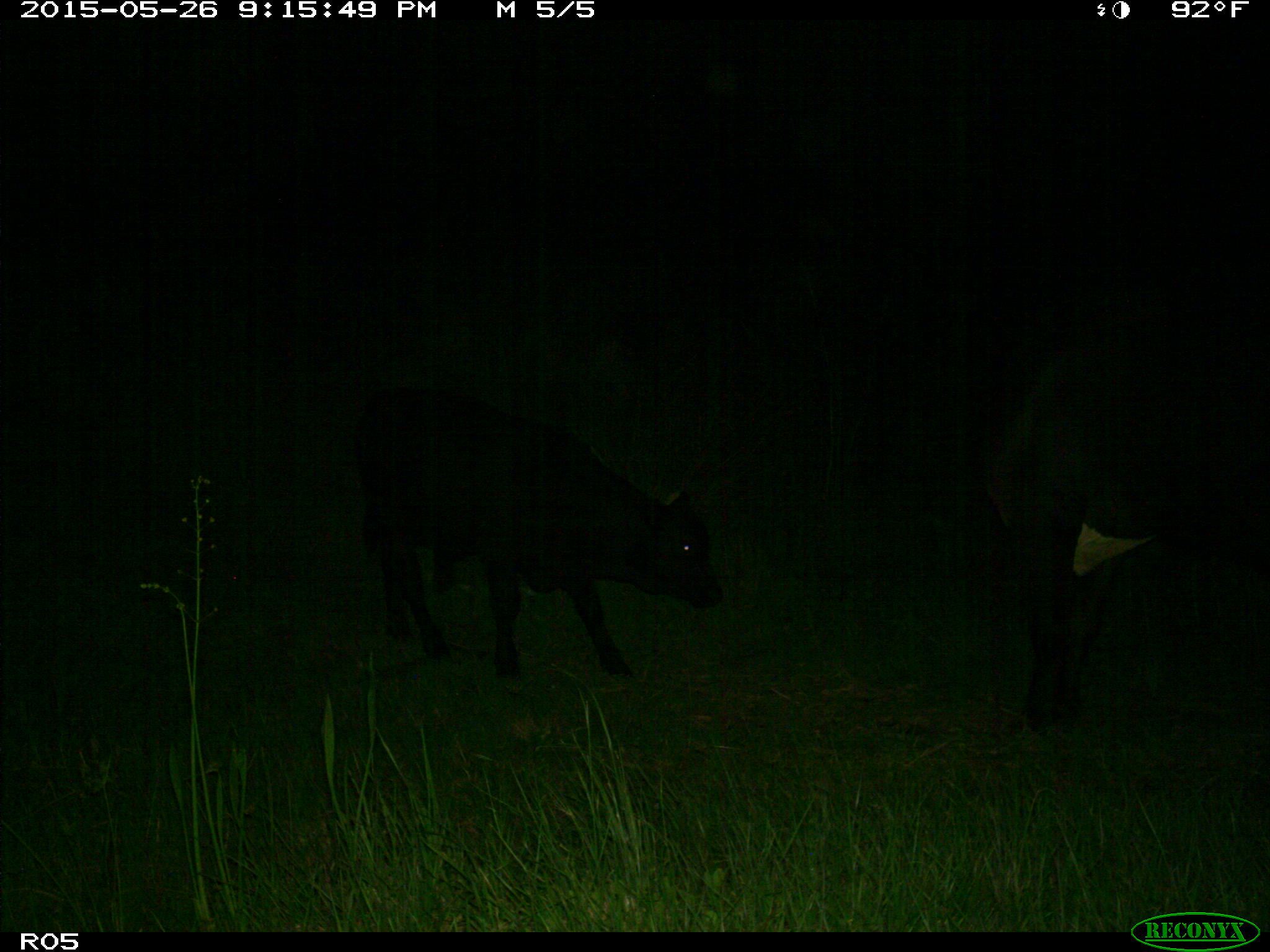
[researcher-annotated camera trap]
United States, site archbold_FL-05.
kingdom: Animalia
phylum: Chordata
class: Mammalia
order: Artiodactyla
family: Bovidae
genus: Bos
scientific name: Bos taurus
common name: domestic cow